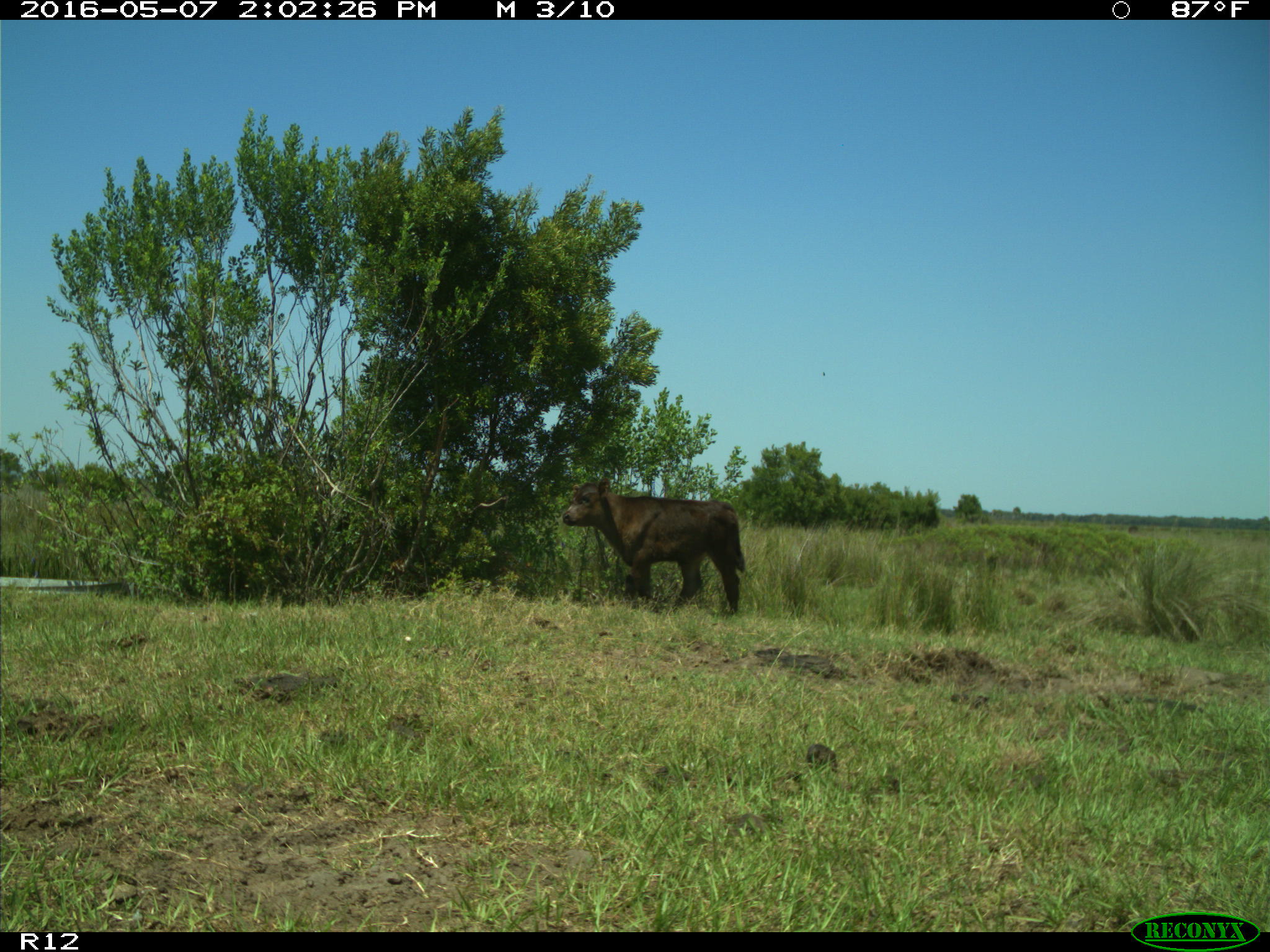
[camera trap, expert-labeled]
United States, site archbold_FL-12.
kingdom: Animalia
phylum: Chordata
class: Mammalia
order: Artiodactyla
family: Bovidae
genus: Bos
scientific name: Bos taurus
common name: domestic cow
Bos taurus (domestic cow).